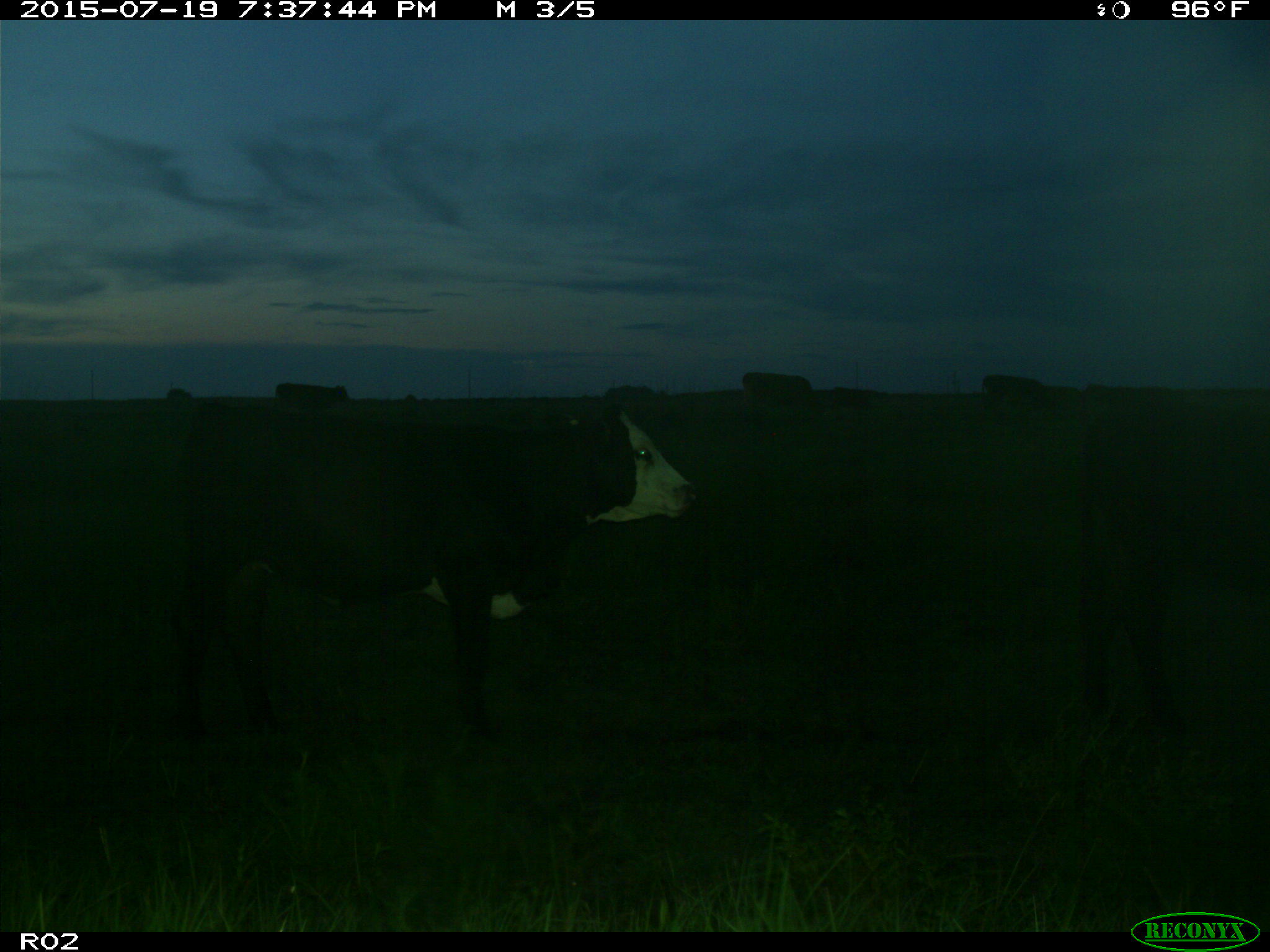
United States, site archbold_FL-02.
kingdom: Animalia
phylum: Chordata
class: Mammalia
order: Artiodactyla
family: Bovidae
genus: Bos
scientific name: Bos taurus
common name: domestic cow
Bos taurus (domestic cow).